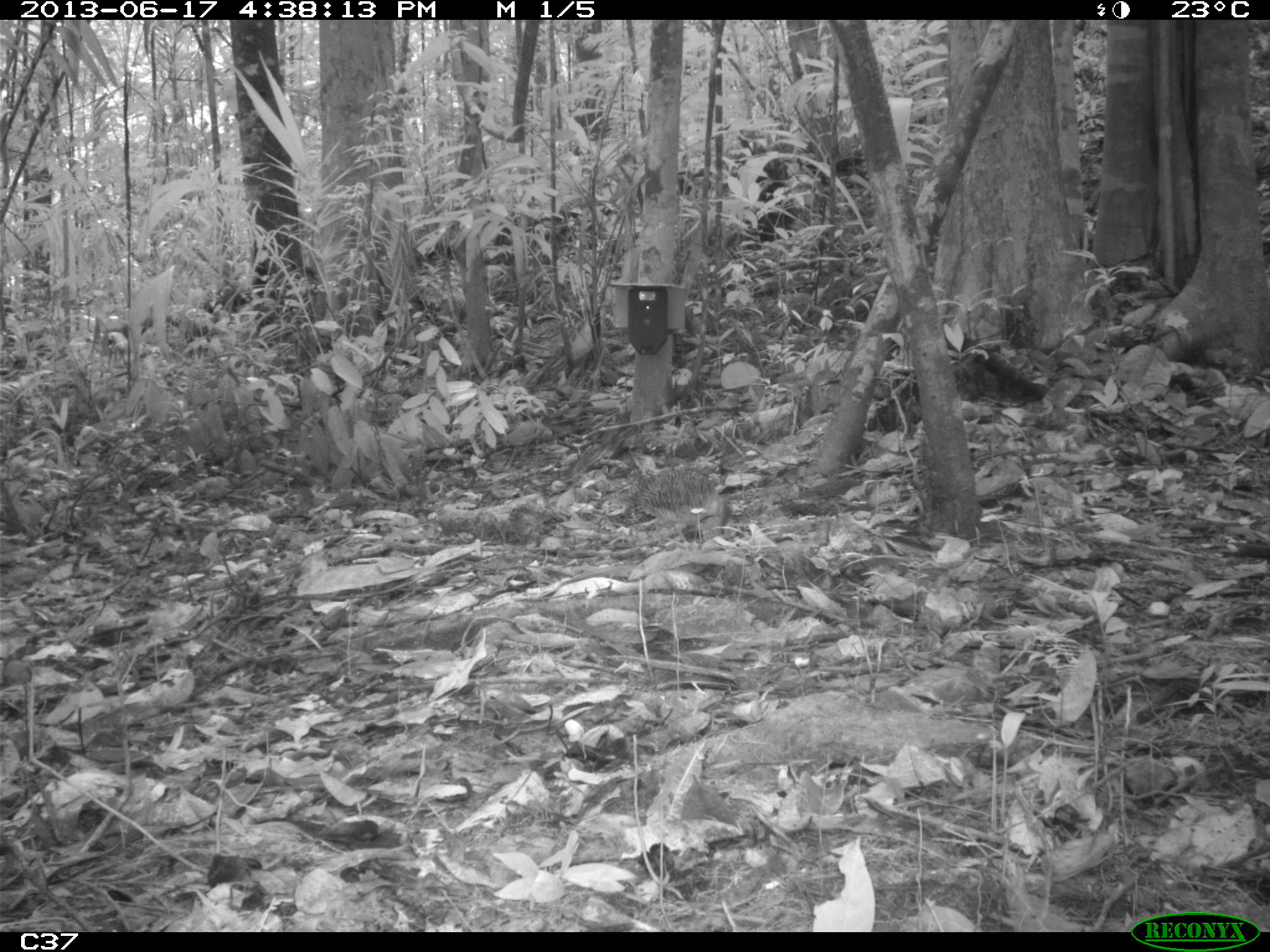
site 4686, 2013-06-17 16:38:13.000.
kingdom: Animalia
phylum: Chordata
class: Aves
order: Tinamiformes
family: Tinamidae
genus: Crypturellus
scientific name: Crypturellus variegatus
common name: variegated tinamou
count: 1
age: adult